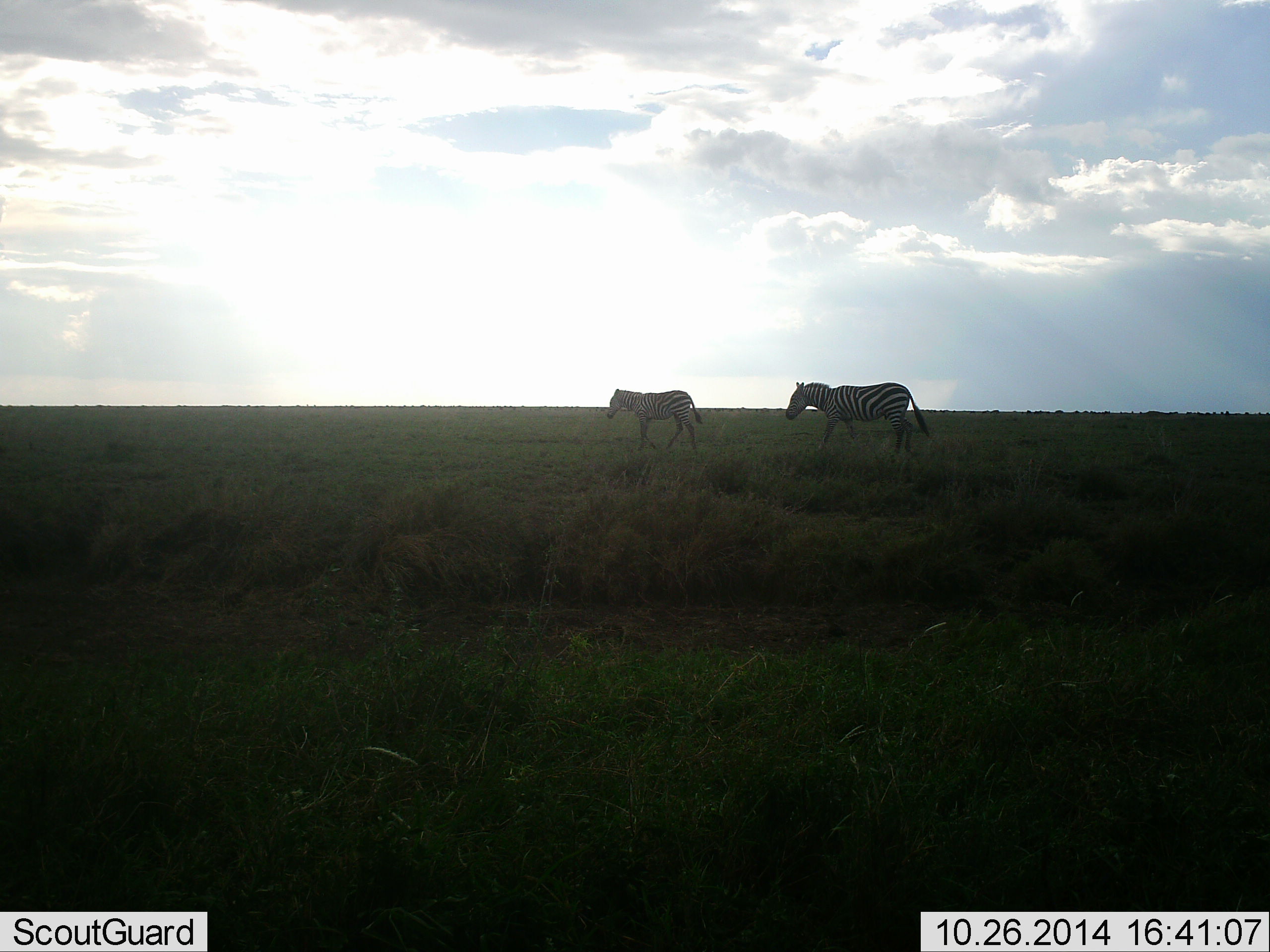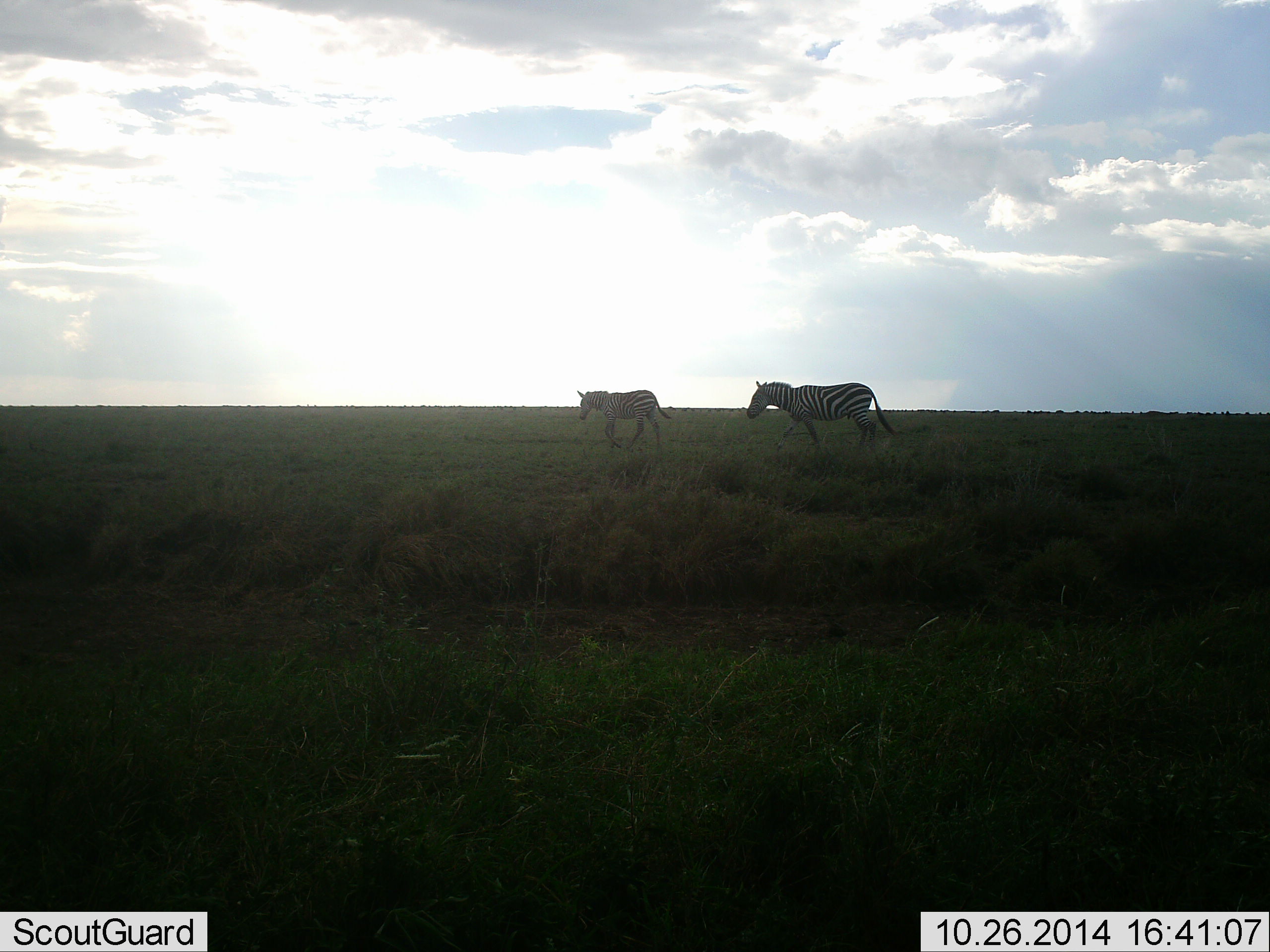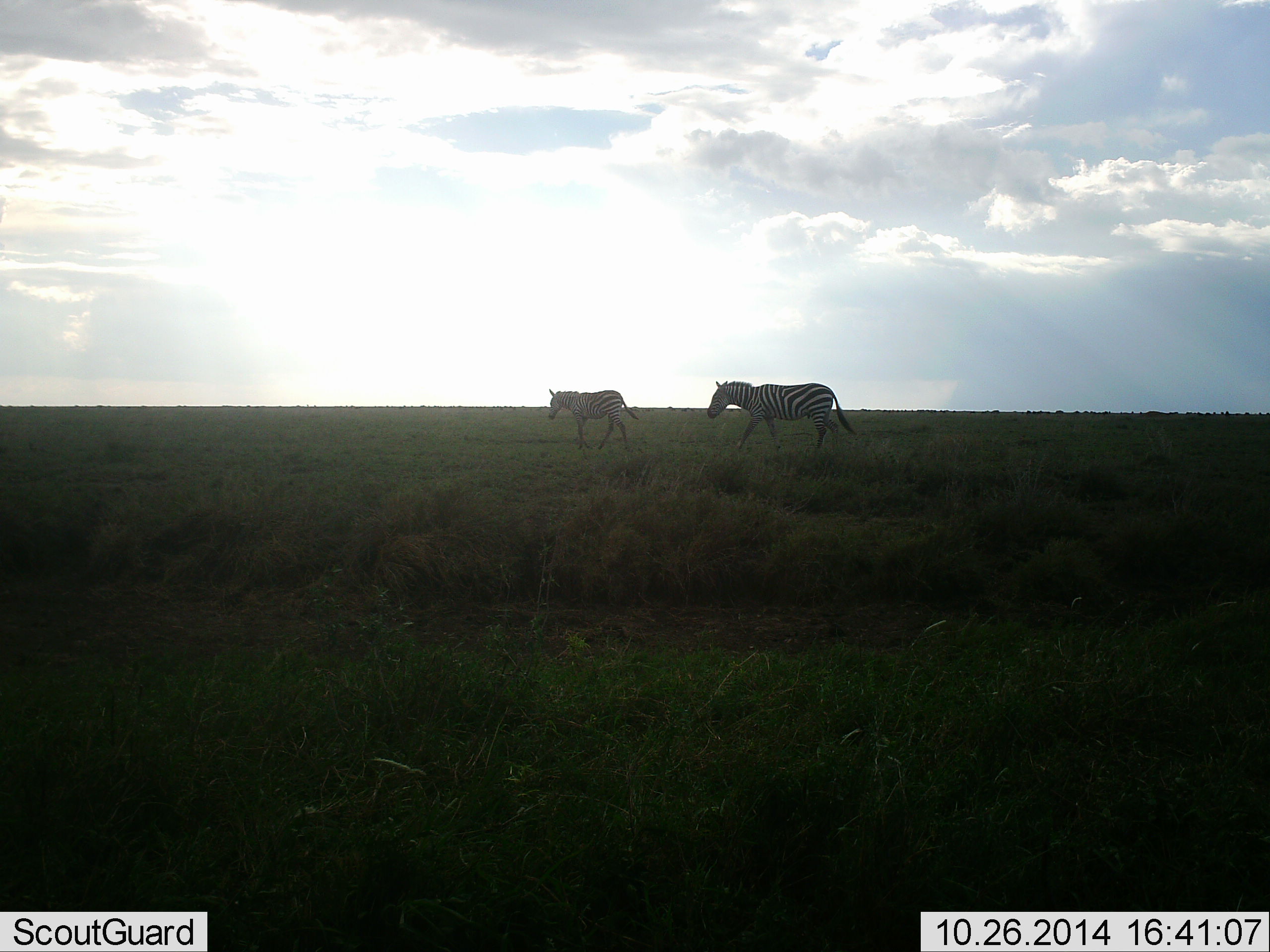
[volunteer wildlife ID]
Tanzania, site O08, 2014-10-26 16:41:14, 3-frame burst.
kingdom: Animalia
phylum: Chordata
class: Mammalia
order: Perissodactyla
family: Equidae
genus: Equus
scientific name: Equus quagga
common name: plains zebra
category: zebra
Zebra (plains zebra) (Equus quagga), count 2. Behavior (volunteer vote fractions): standing 10%, resting 0%, moving 100%, interacting 0%. Young present (vote fraction): 0%. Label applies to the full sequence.